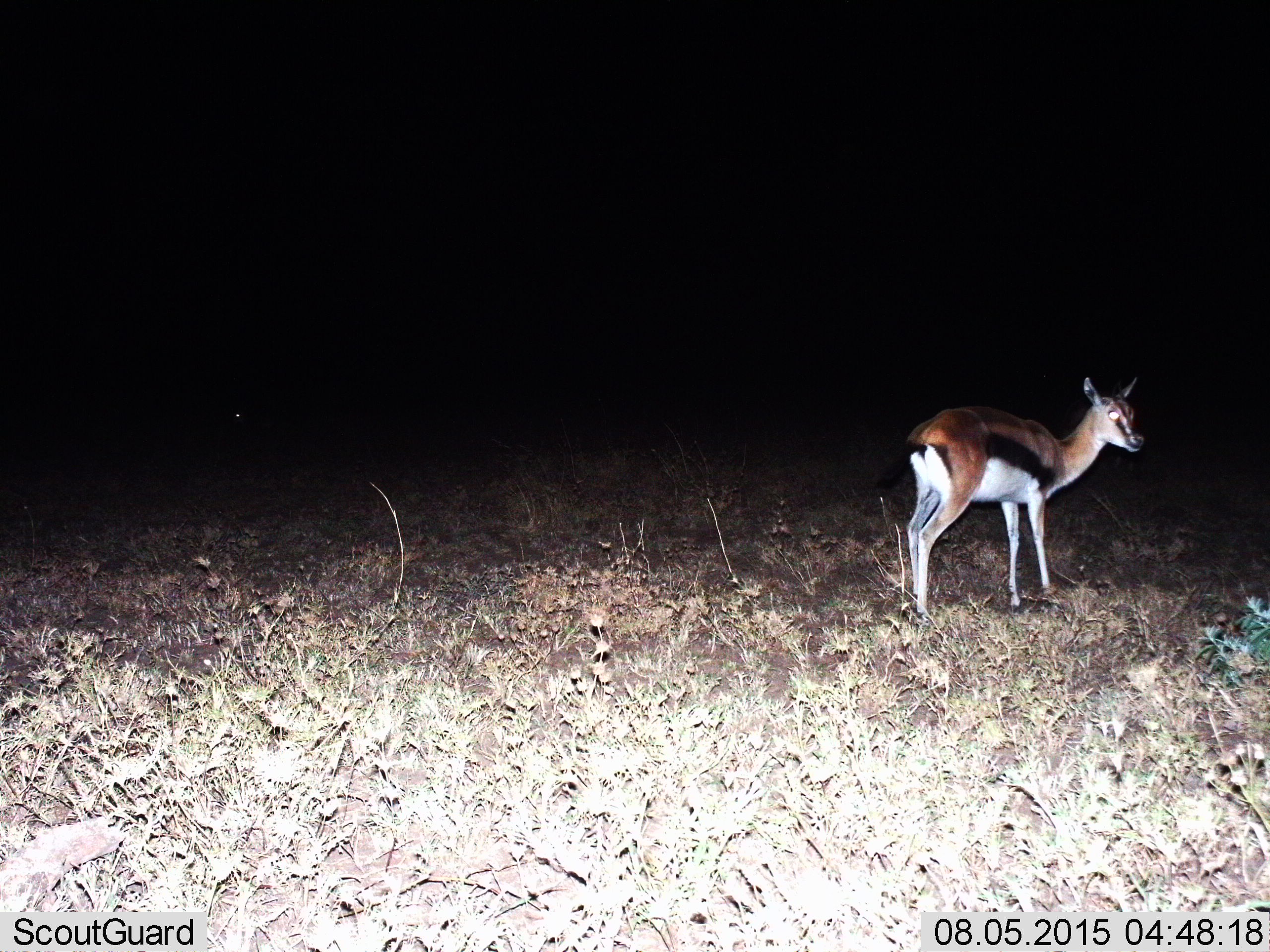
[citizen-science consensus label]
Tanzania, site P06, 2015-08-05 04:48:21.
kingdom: Animalia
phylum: Chordata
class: Mammalia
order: Artiodactyla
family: Bovidae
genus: Eudorcas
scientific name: Eudorcas thomsonii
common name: thomson's gazelle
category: gazellethomsons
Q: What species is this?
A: Gazellethomsons (thomson's gazelle) (Eudorcas thomsonii).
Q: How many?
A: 1.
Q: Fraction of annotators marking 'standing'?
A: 86%.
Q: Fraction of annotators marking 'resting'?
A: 0%.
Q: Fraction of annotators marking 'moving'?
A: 14%.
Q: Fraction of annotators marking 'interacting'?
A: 0%.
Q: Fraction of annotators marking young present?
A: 0%.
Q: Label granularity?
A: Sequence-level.